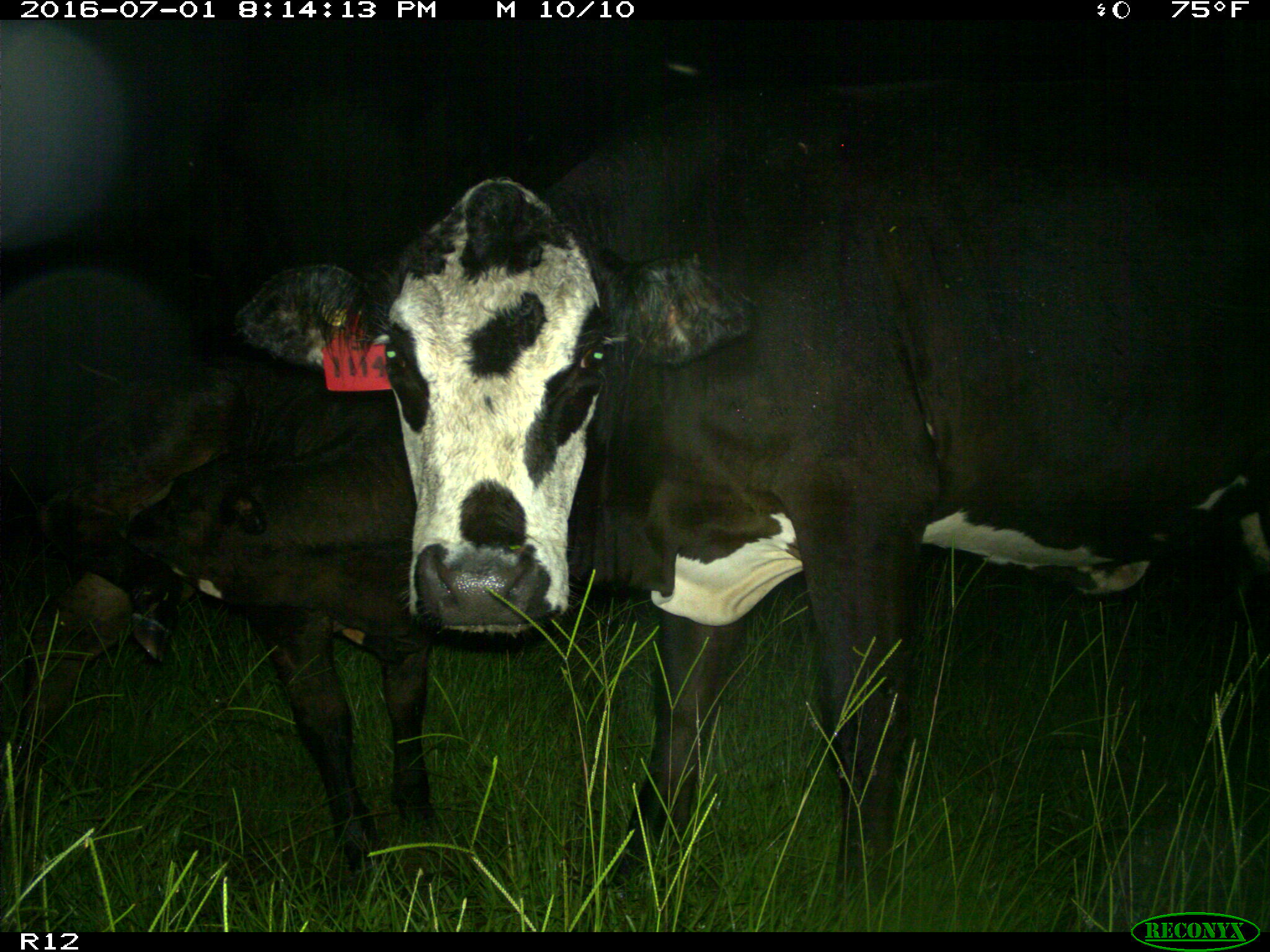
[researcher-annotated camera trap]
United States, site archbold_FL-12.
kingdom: Animalia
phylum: Chordata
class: Mammalia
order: Artiodactyla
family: Bovidae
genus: Bos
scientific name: Bos taurus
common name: domestic cow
Bos taurus (domestic cow).